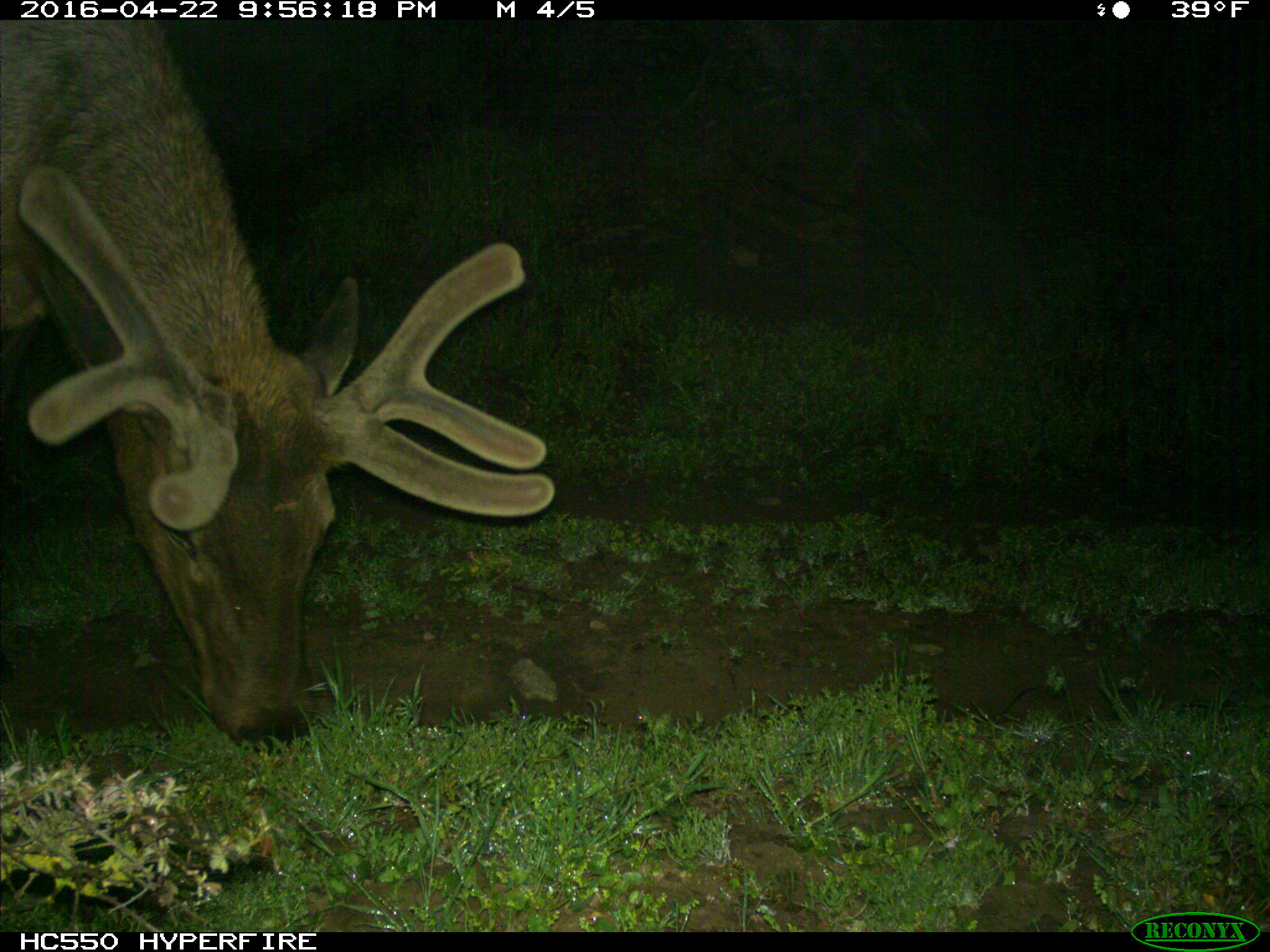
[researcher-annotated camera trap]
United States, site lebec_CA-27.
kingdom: Animalia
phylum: Chordata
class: Mammalia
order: Artiodactyla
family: Cervidae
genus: Cervus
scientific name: Cervus canadensis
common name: elk